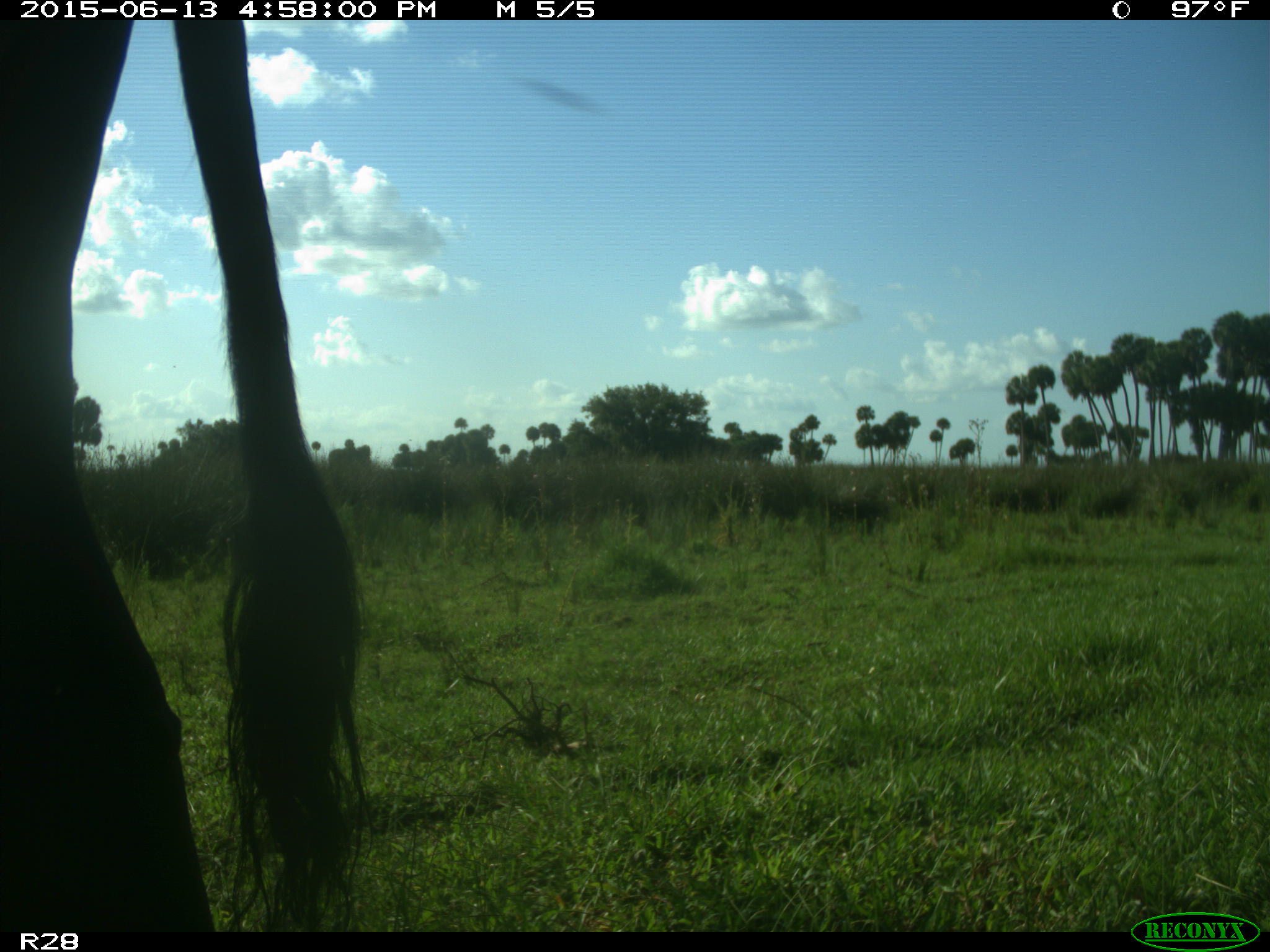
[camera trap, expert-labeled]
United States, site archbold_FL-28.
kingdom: Animalia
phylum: Chordata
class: Mammalia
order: Artiodactyla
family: Bovidae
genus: Bos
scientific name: Bos taurus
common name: domestic cow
Bos taurus (domestic cow).